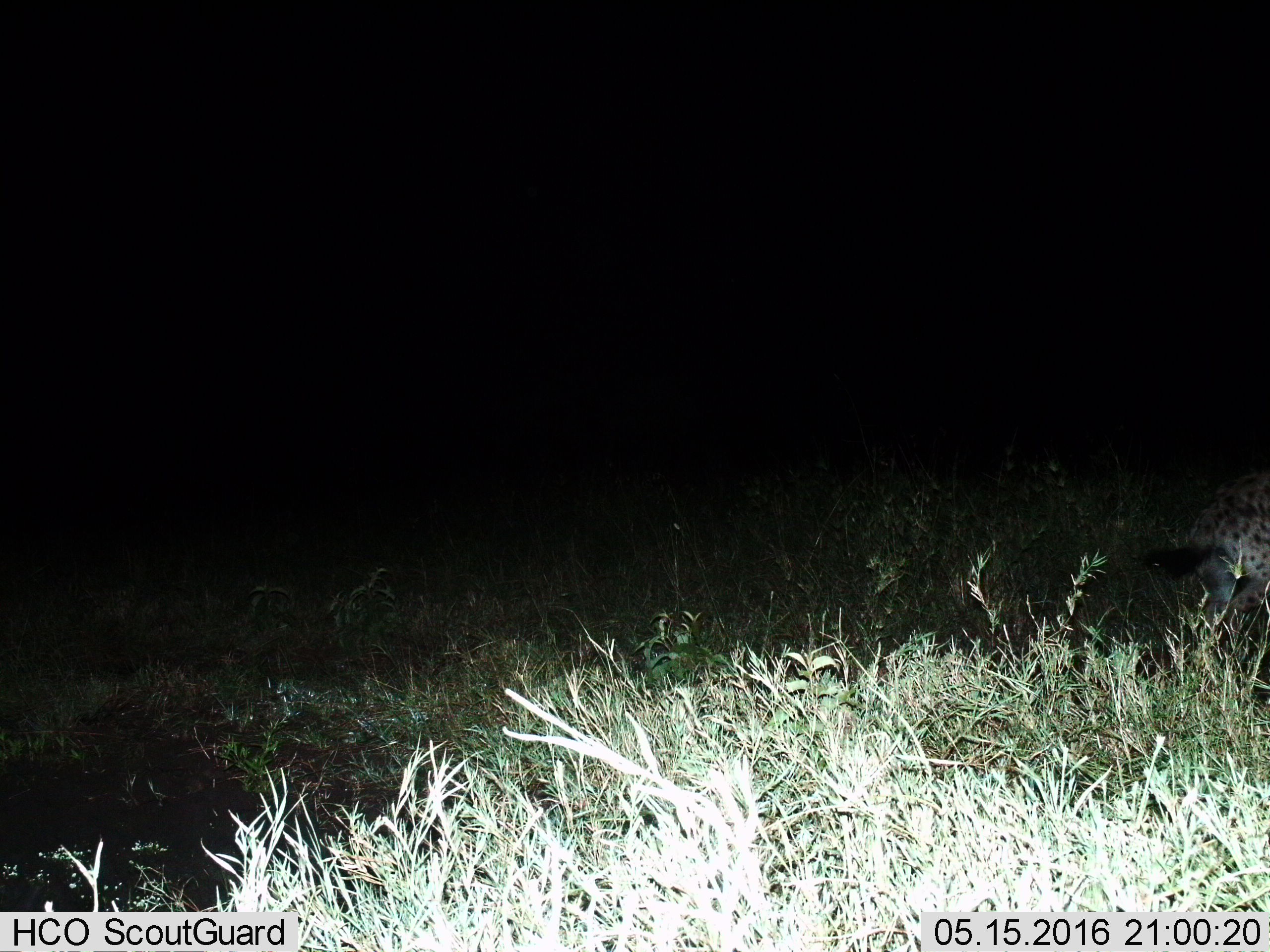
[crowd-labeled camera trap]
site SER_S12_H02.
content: unidentified animal